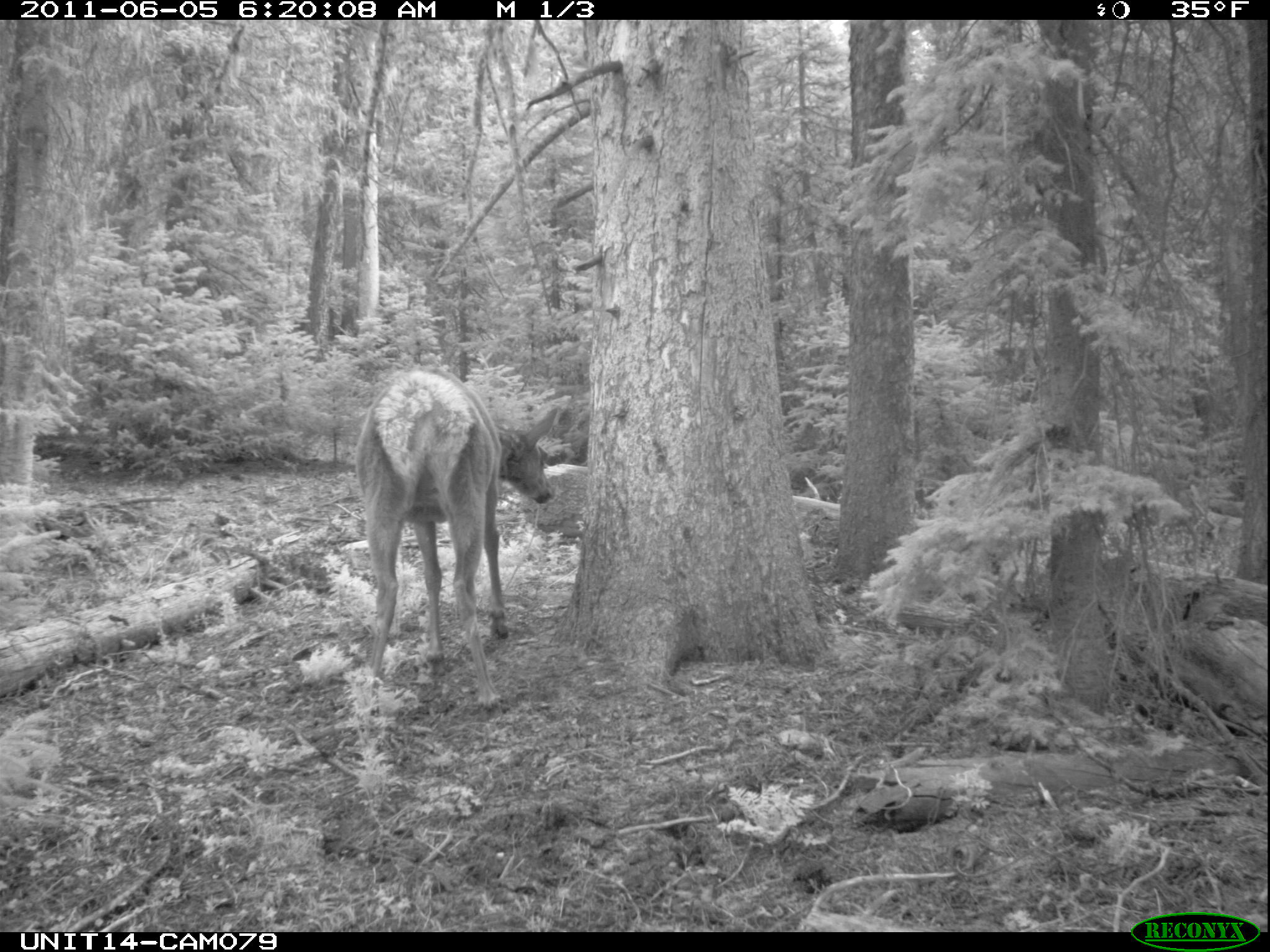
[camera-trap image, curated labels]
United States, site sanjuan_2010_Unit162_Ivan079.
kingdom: Animalia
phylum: Chordata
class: Mammalia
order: Artiodactyla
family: Cervidae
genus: Cervus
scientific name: Cervus elaphus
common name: red deer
Cervus elaphus (red deer).